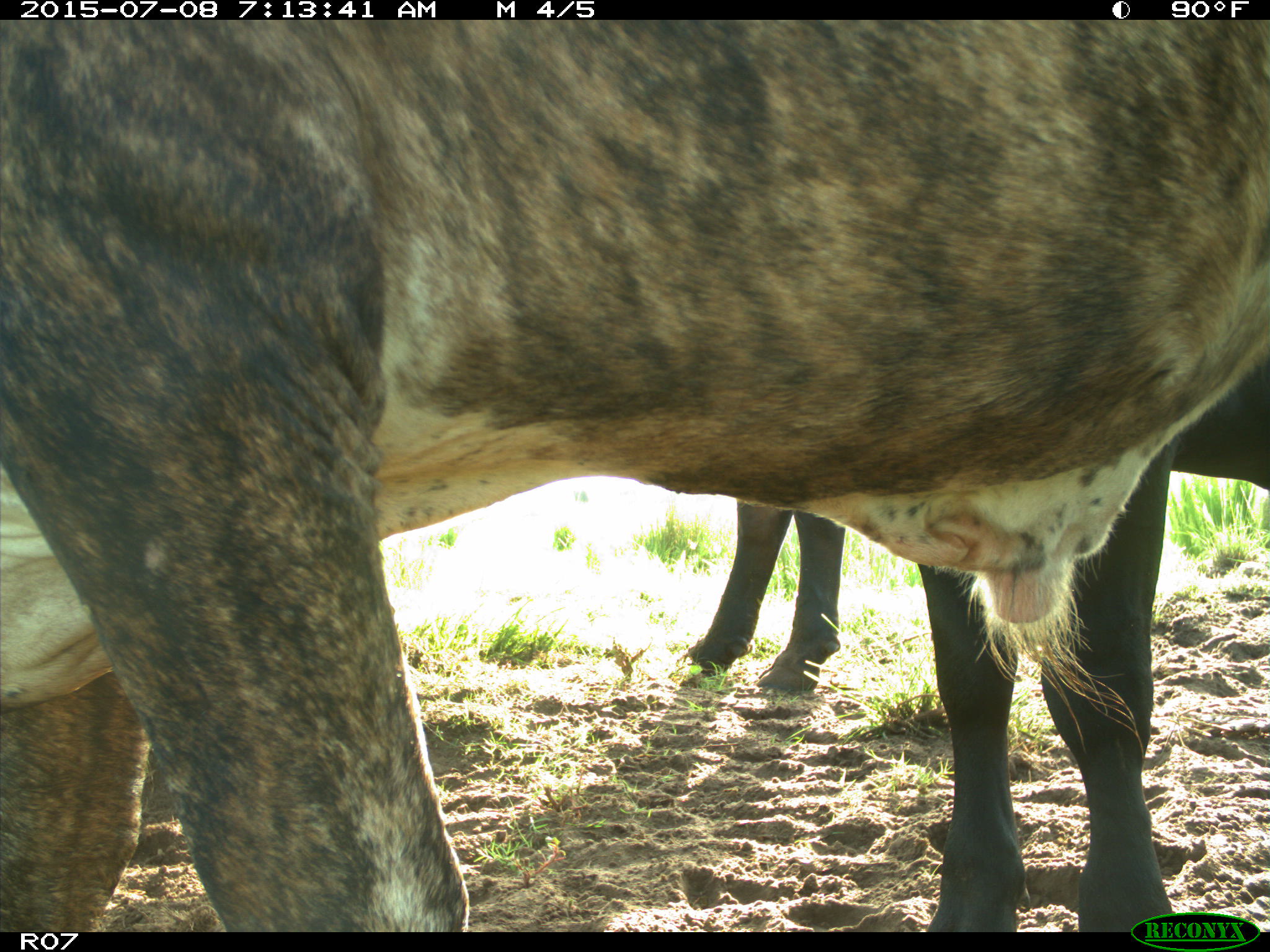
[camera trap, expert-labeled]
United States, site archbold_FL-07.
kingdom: Animalia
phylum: Chordata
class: Mammalia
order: Artiodactyla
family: Bovidae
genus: Bos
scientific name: Bos taurus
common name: domestic cow